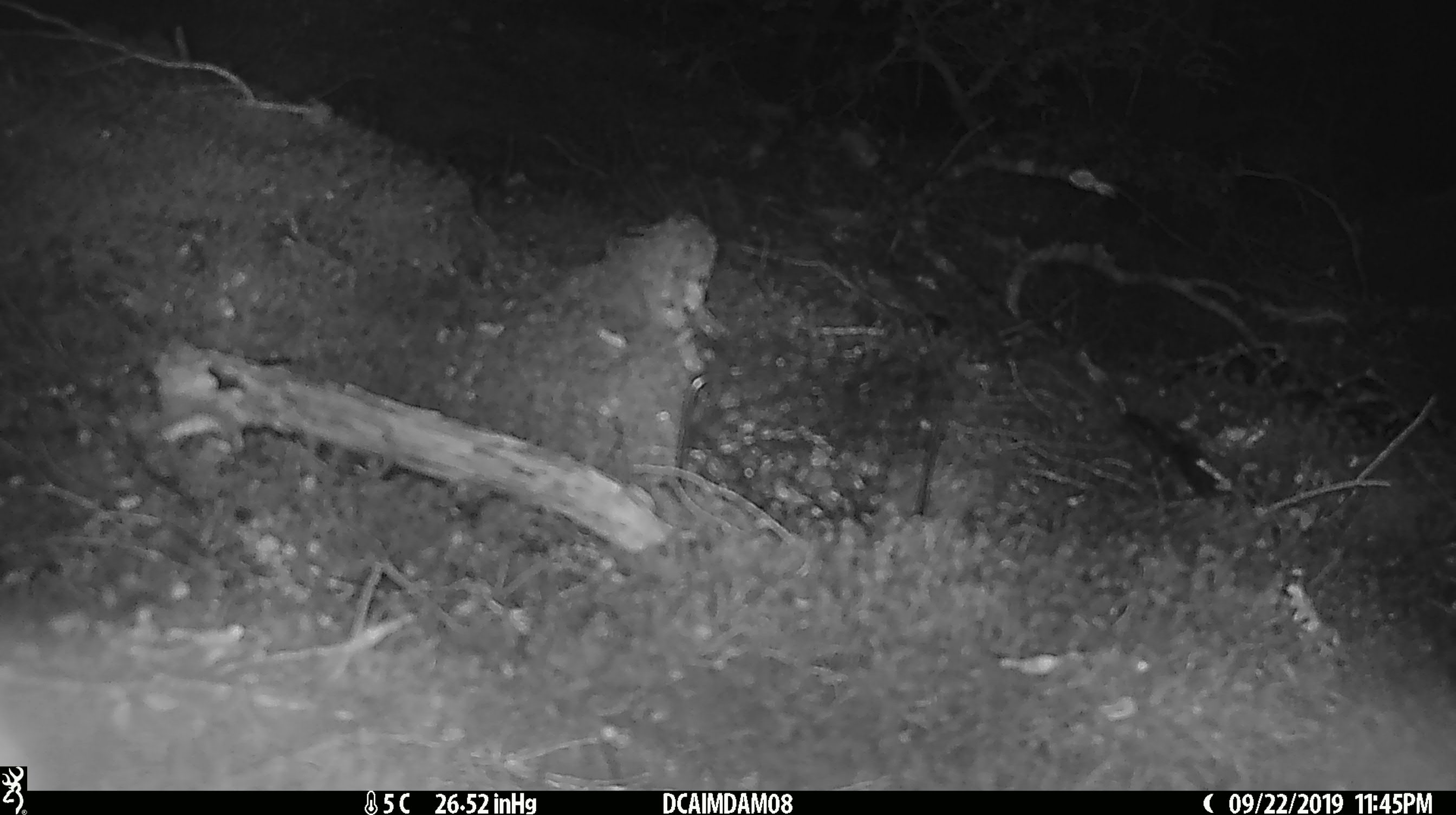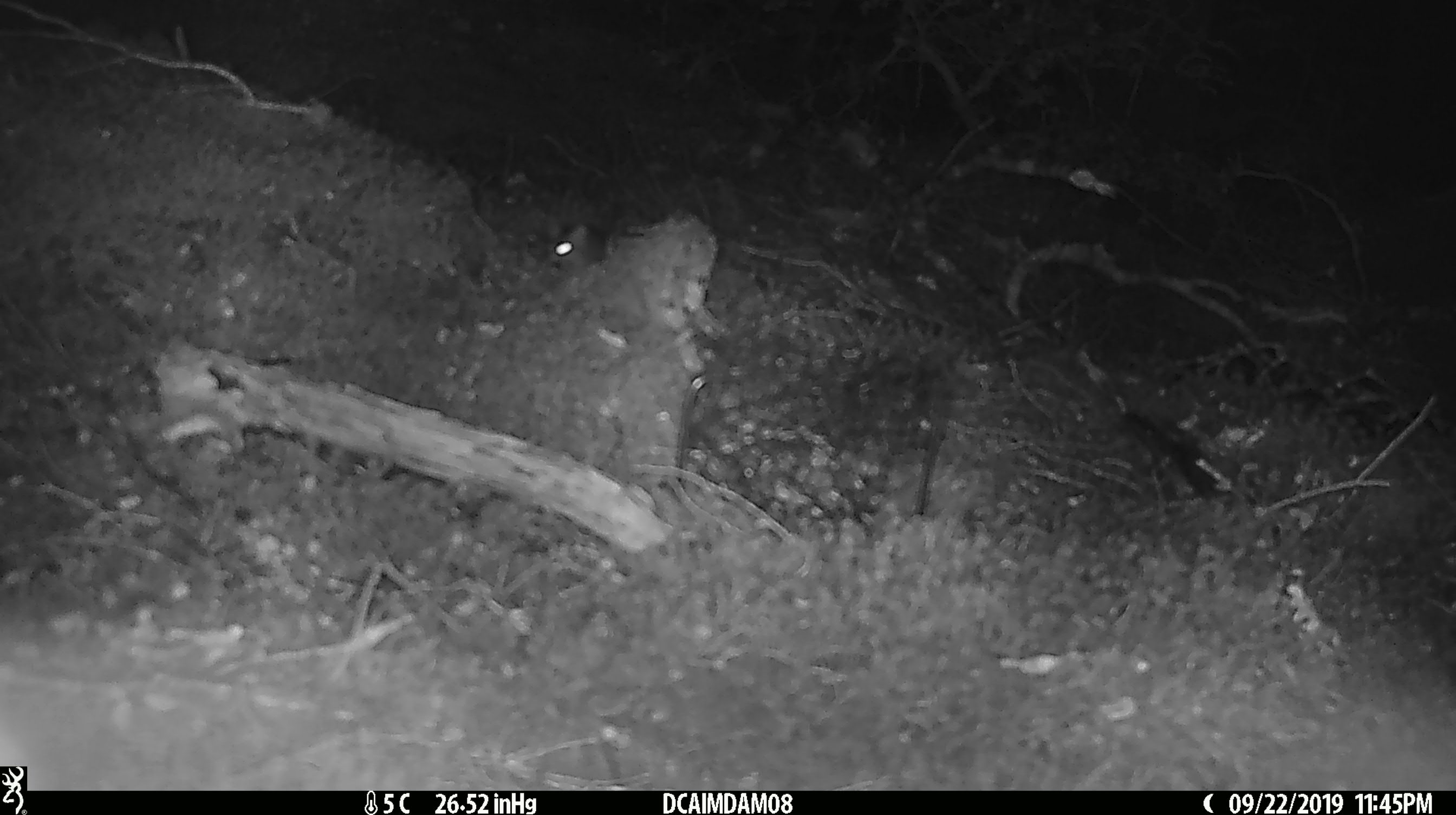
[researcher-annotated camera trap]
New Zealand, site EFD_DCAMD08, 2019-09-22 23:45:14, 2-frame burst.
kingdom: Animalia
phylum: Chordata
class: Mammalia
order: Rodentia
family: Muridae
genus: Mus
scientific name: Mus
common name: mouse